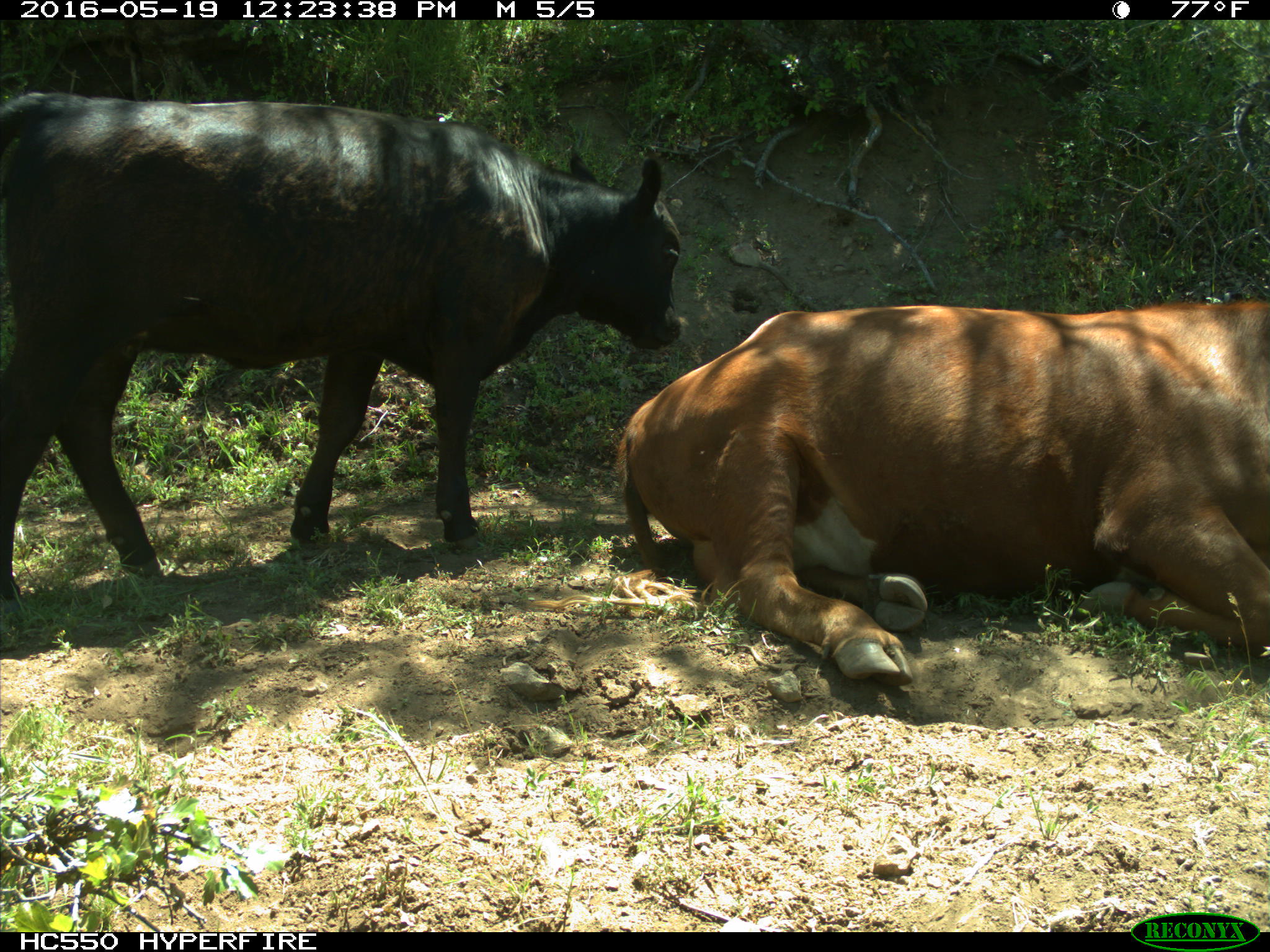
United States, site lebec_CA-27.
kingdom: Animalia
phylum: Chordata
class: Mammalia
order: Artiodactyla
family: Bovidae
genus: Bos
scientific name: Bos taurus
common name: domestic cow